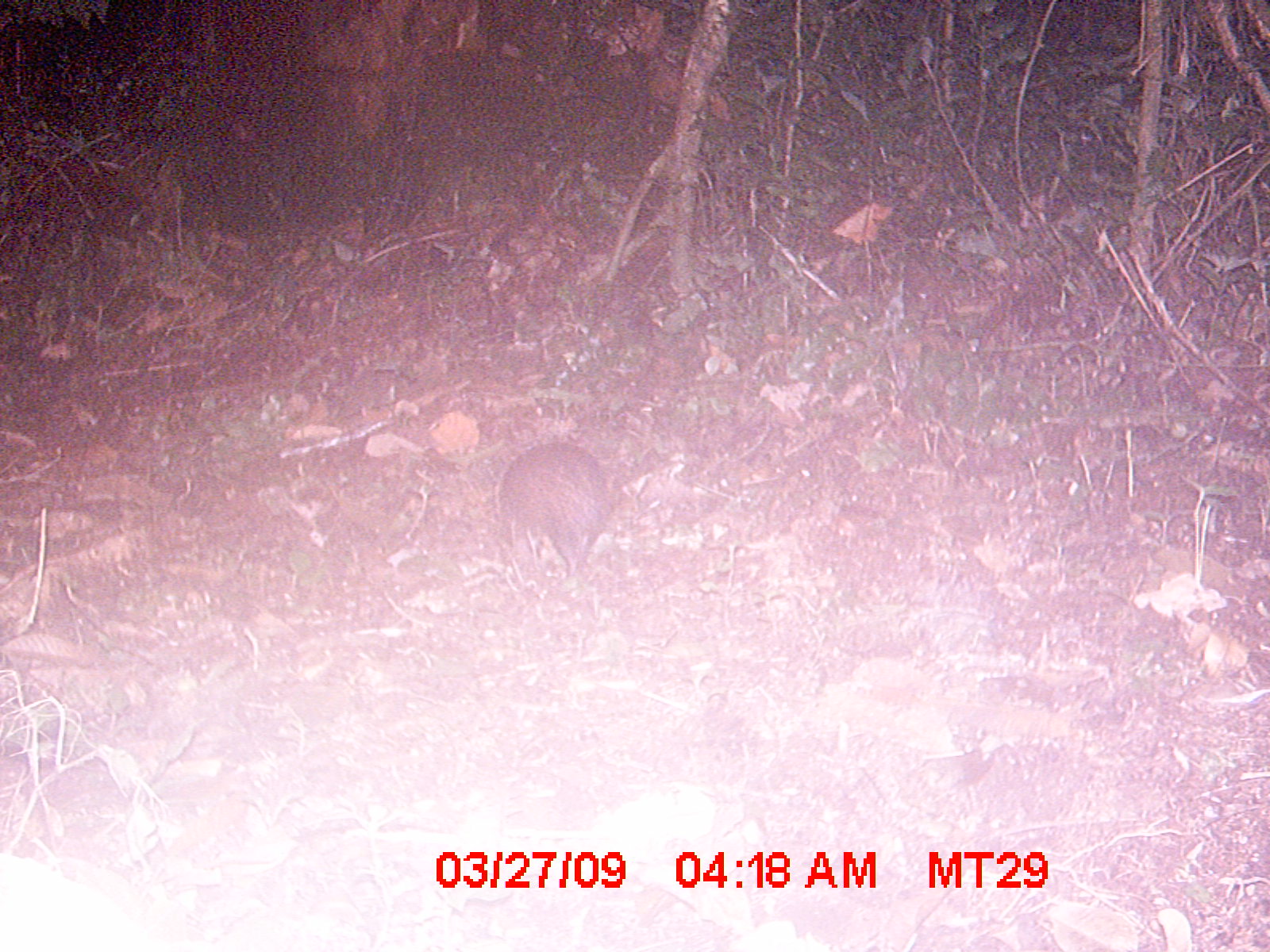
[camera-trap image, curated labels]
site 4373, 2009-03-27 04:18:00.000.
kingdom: Animalia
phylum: Chordata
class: Mammalia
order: Afrosoricida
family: Tenrecidae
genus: Tenrec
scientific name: Tenrec ecaudatus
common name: tailless tenrec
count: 1